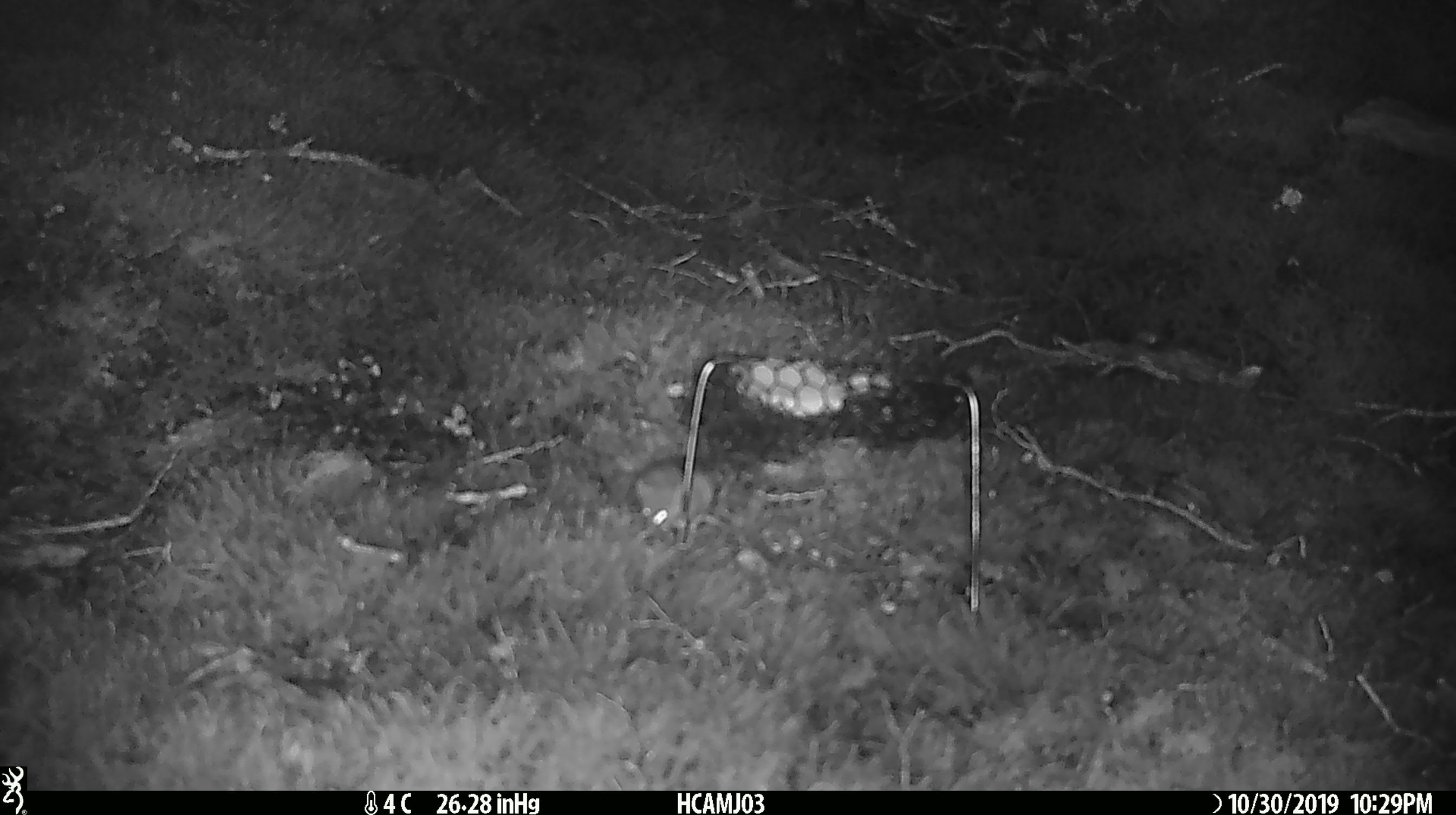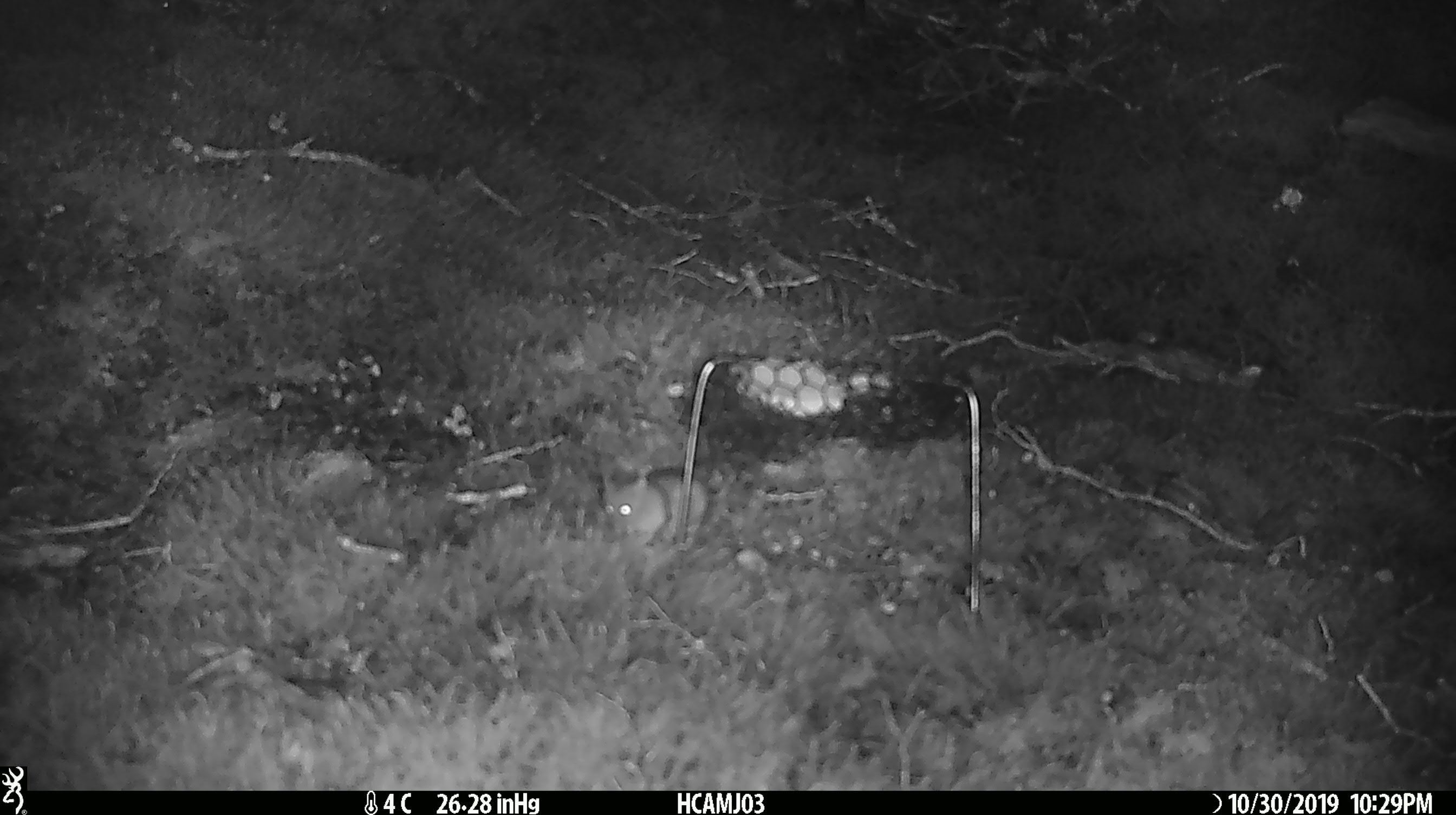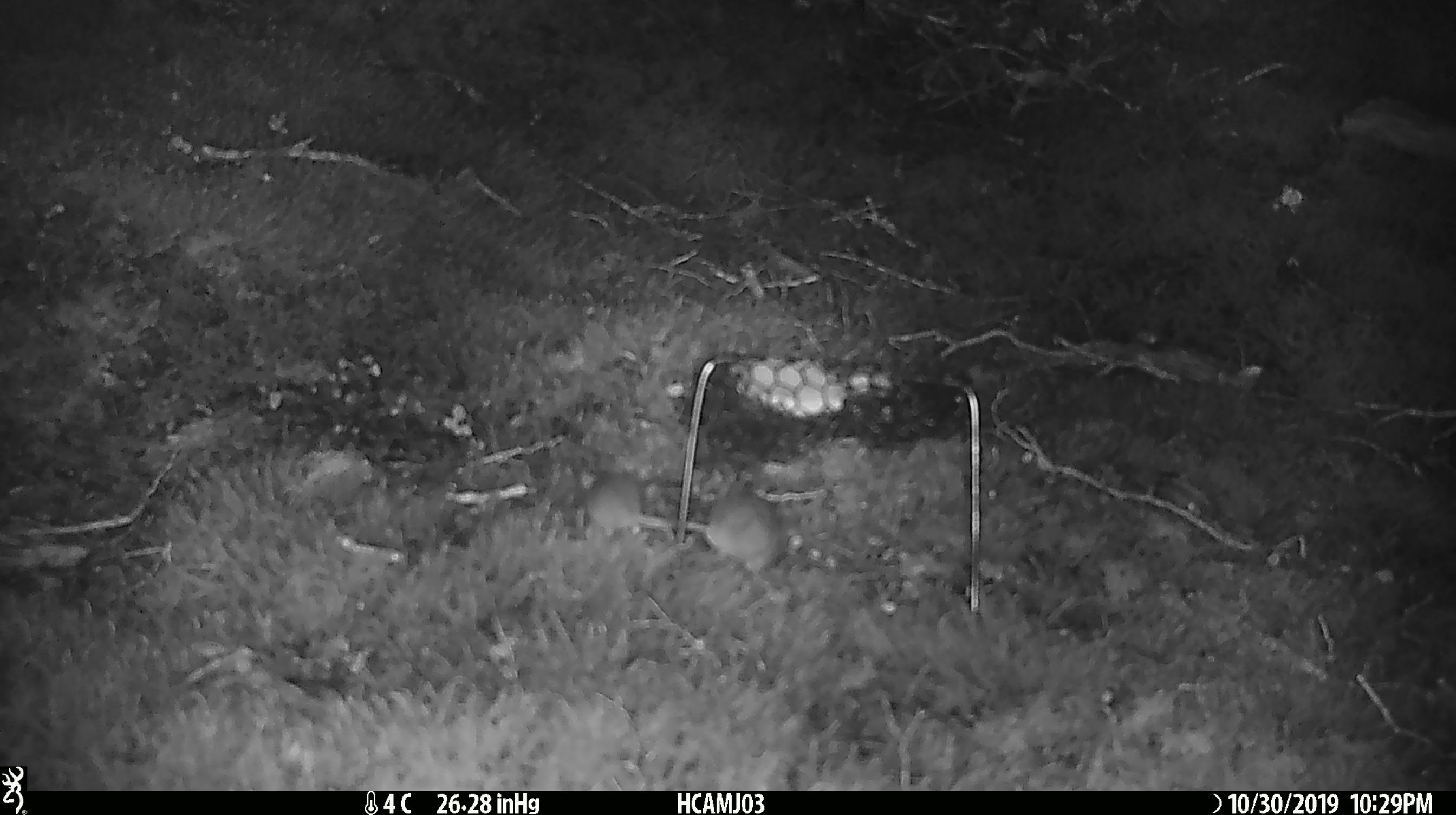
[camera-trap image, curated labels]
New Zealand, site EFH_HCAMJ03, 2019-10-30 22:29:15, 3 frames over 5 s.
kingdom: Animalia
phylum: Chordata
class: Mammalia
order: Rodentia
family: Muridae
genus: Mus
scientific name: Mus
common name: mouse